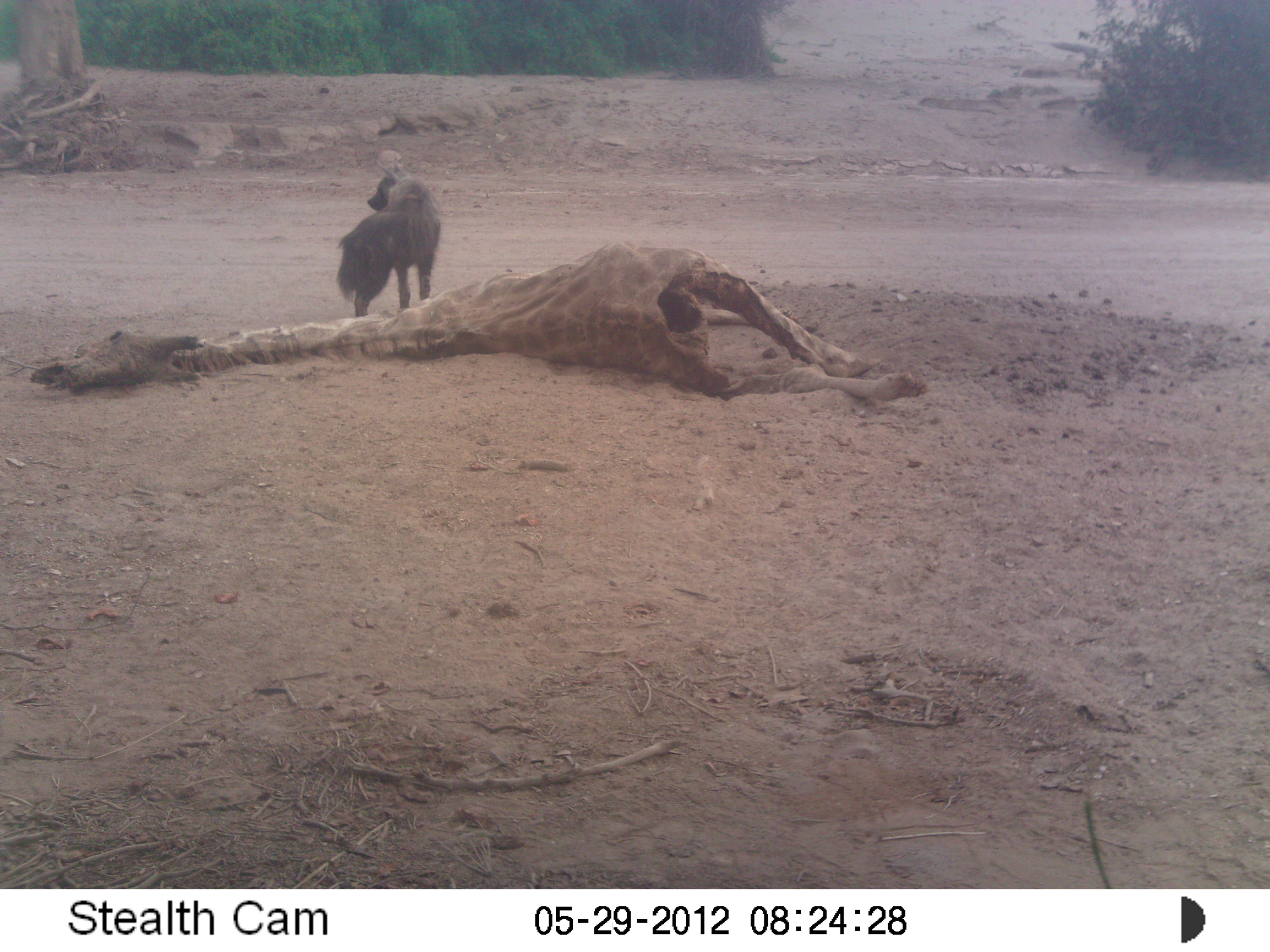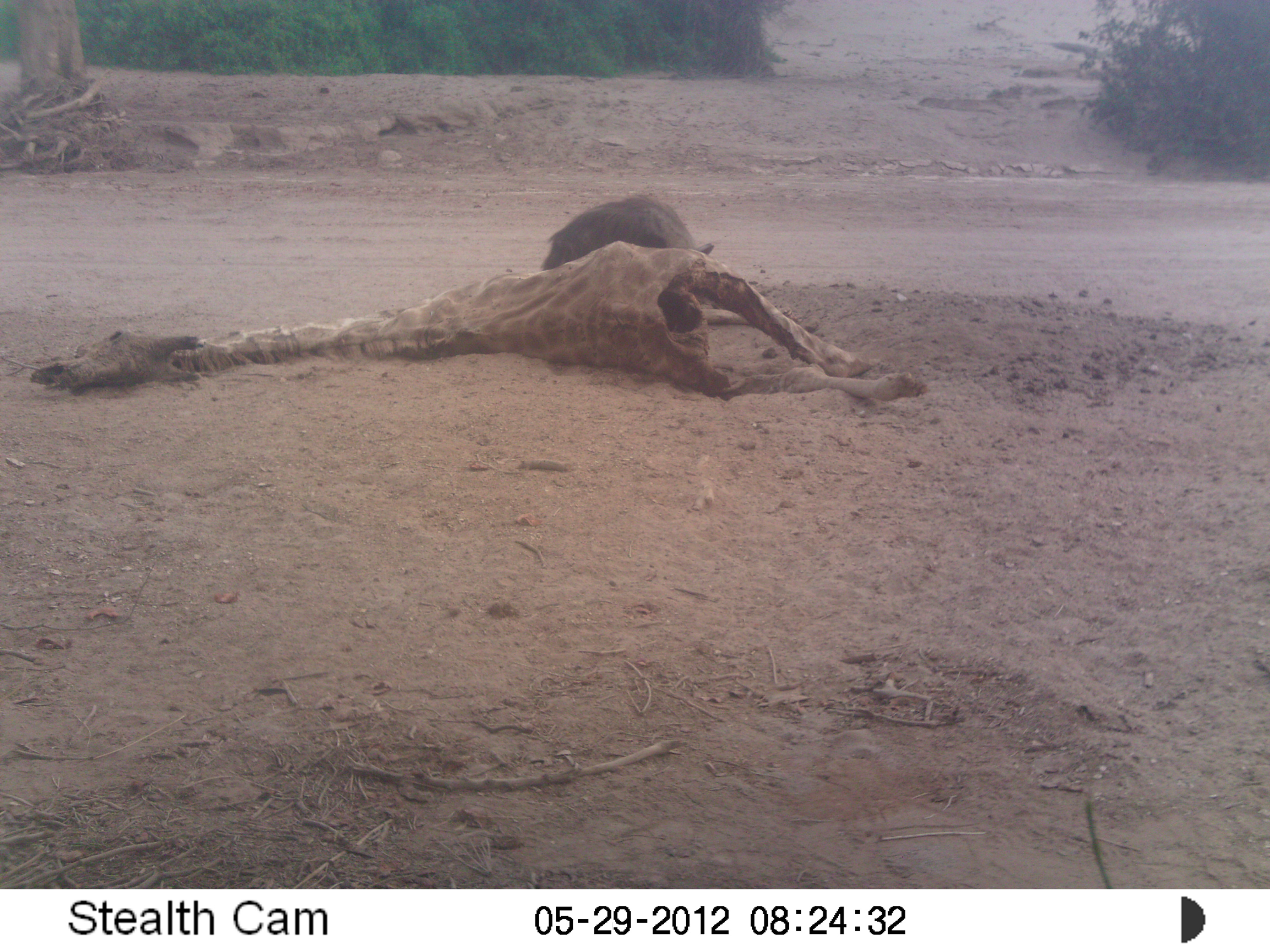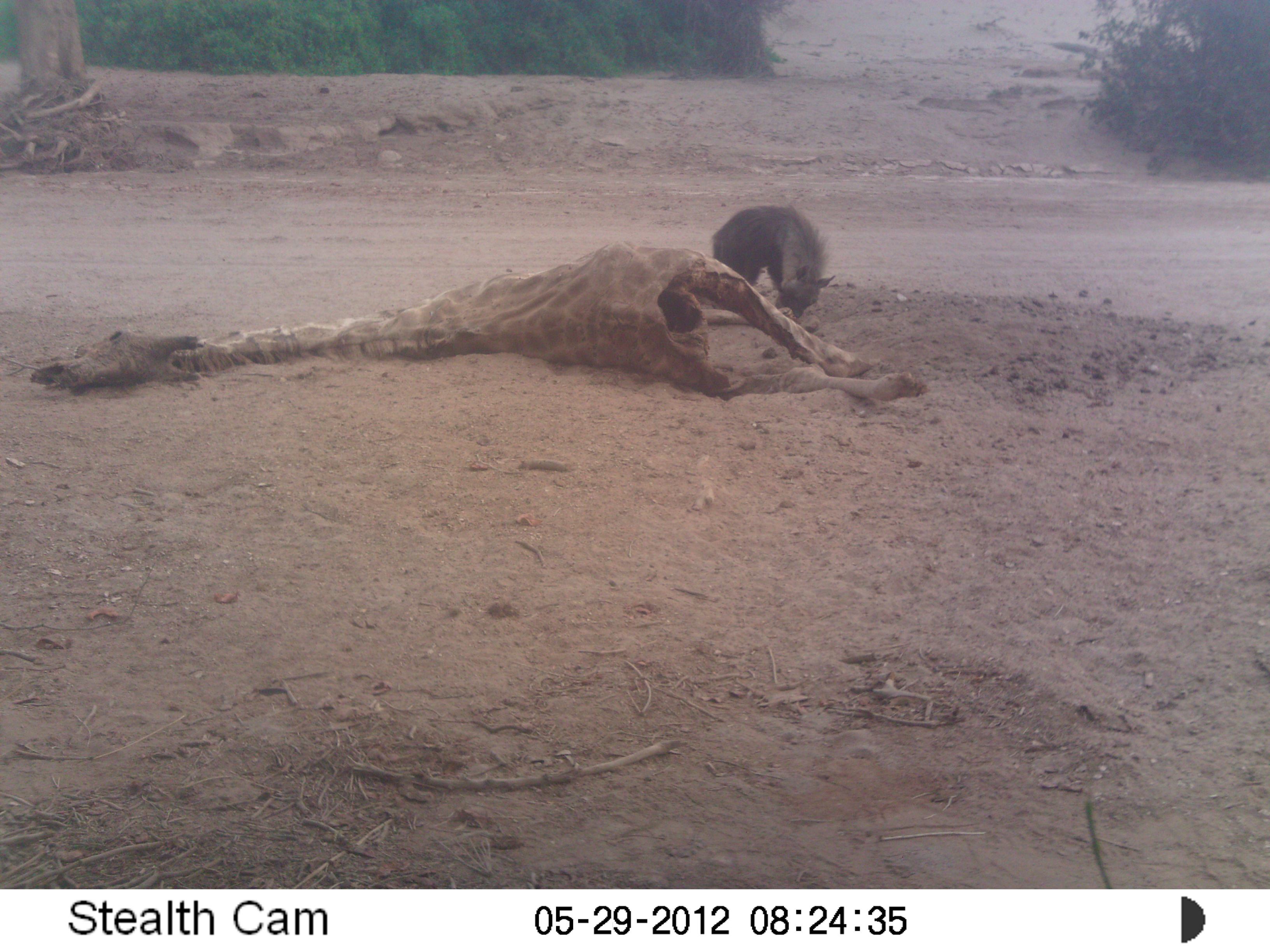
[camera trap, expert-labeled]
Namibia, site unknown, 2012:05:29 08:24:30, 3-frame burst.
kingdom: Animalia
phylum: Chordata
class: Mammalia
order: Carnivora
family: Hyaenidae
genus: Parahyaena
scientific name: Parahyaena brunnea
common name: brown hyena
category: hyaena brunnea